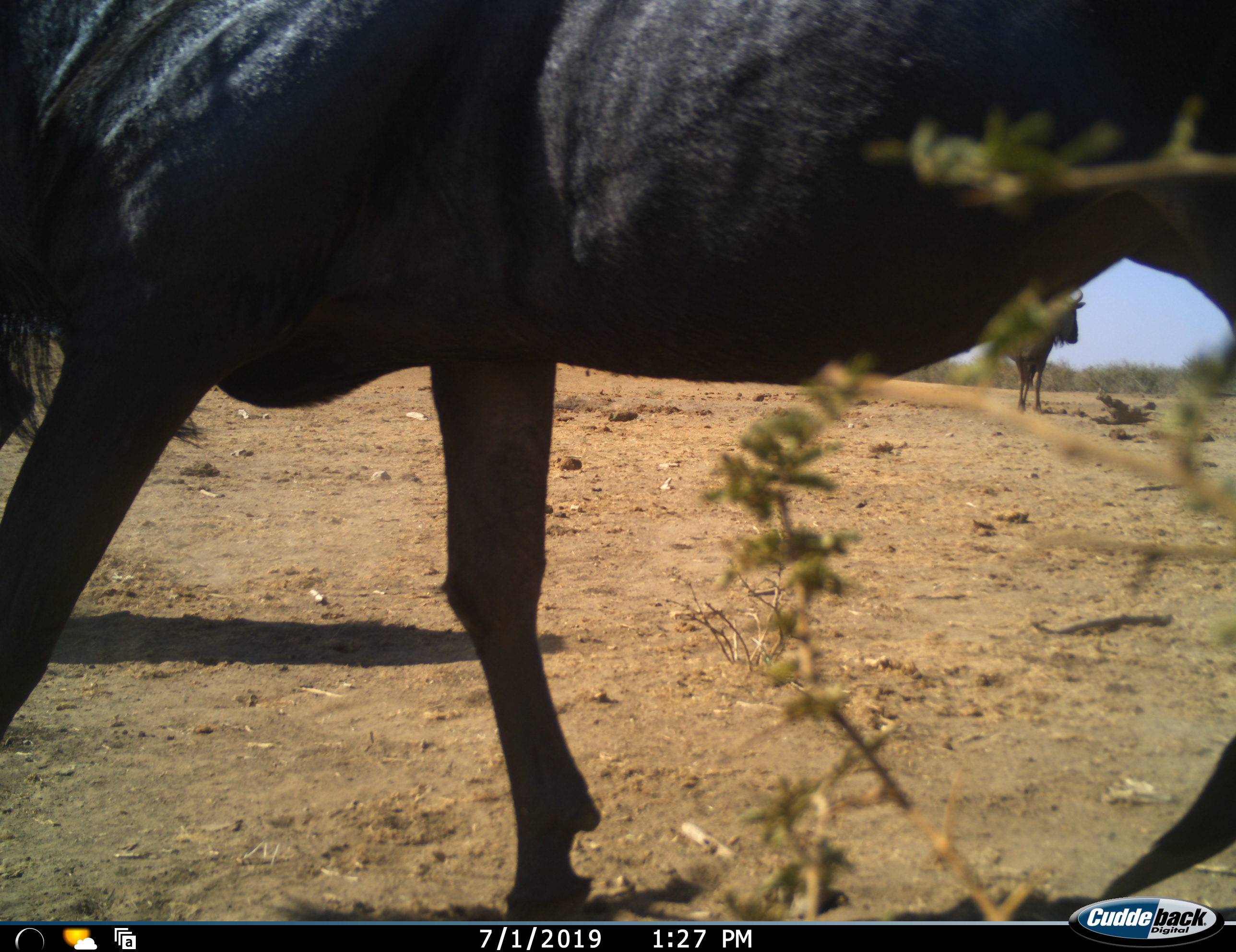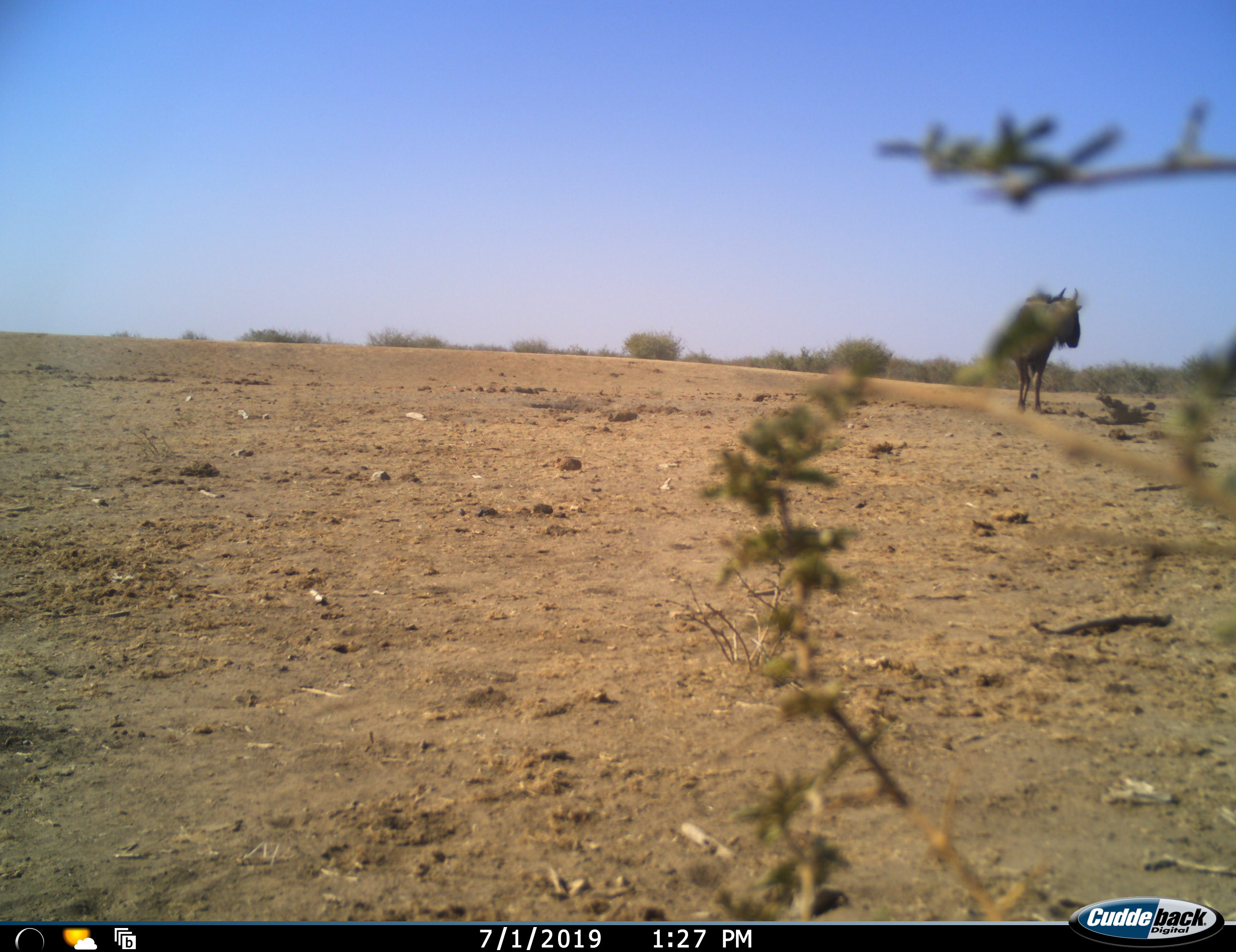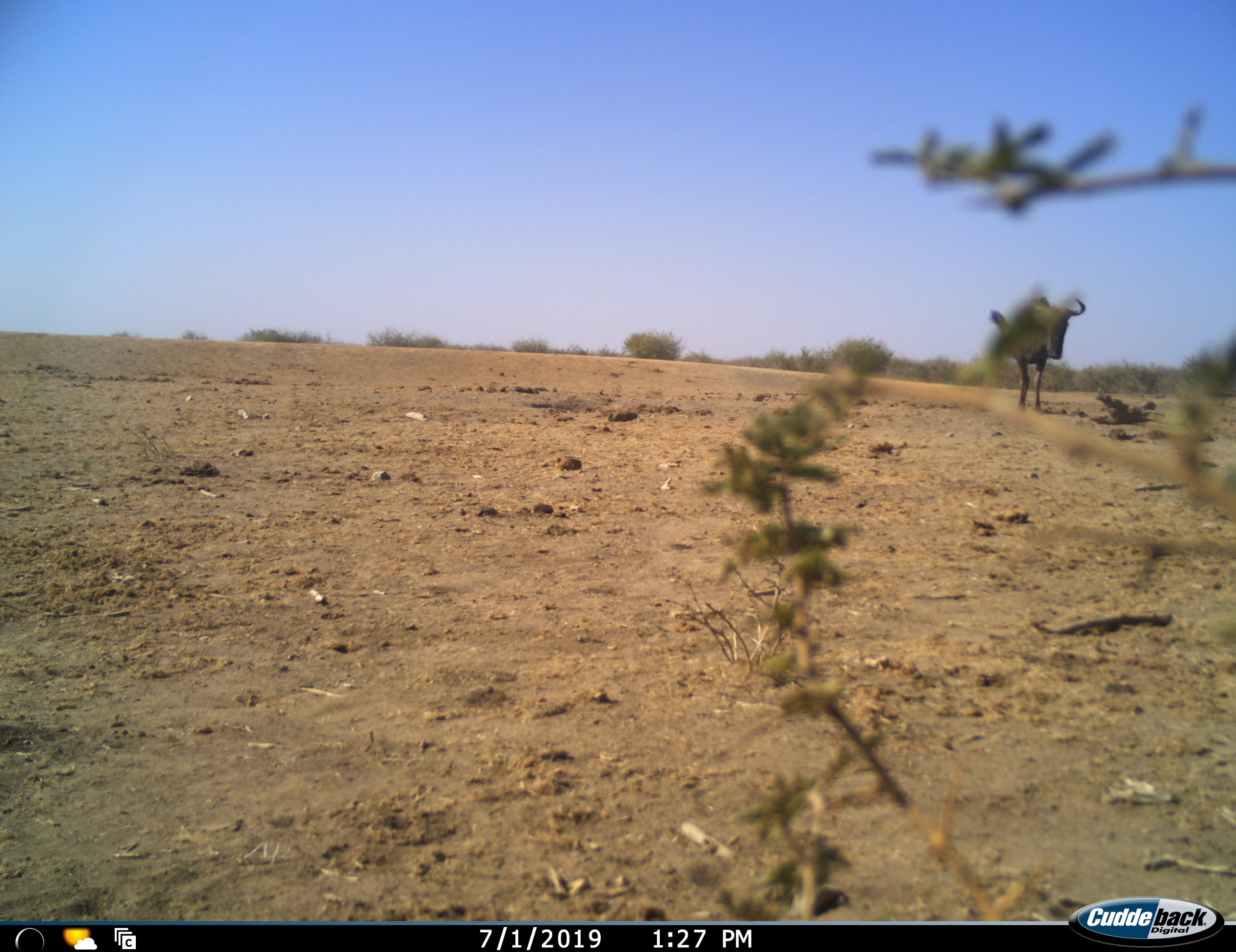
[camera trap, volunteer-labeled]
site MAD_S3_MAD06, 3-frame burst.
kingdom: Animalia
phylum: Chordata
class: Mammalia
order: Artiodactyla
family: Bovidae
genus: Connochaetes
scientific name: Connochaetes taurinus taurinus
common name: blue wildebeest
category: wildebeestblue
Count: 2.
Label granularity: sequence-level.